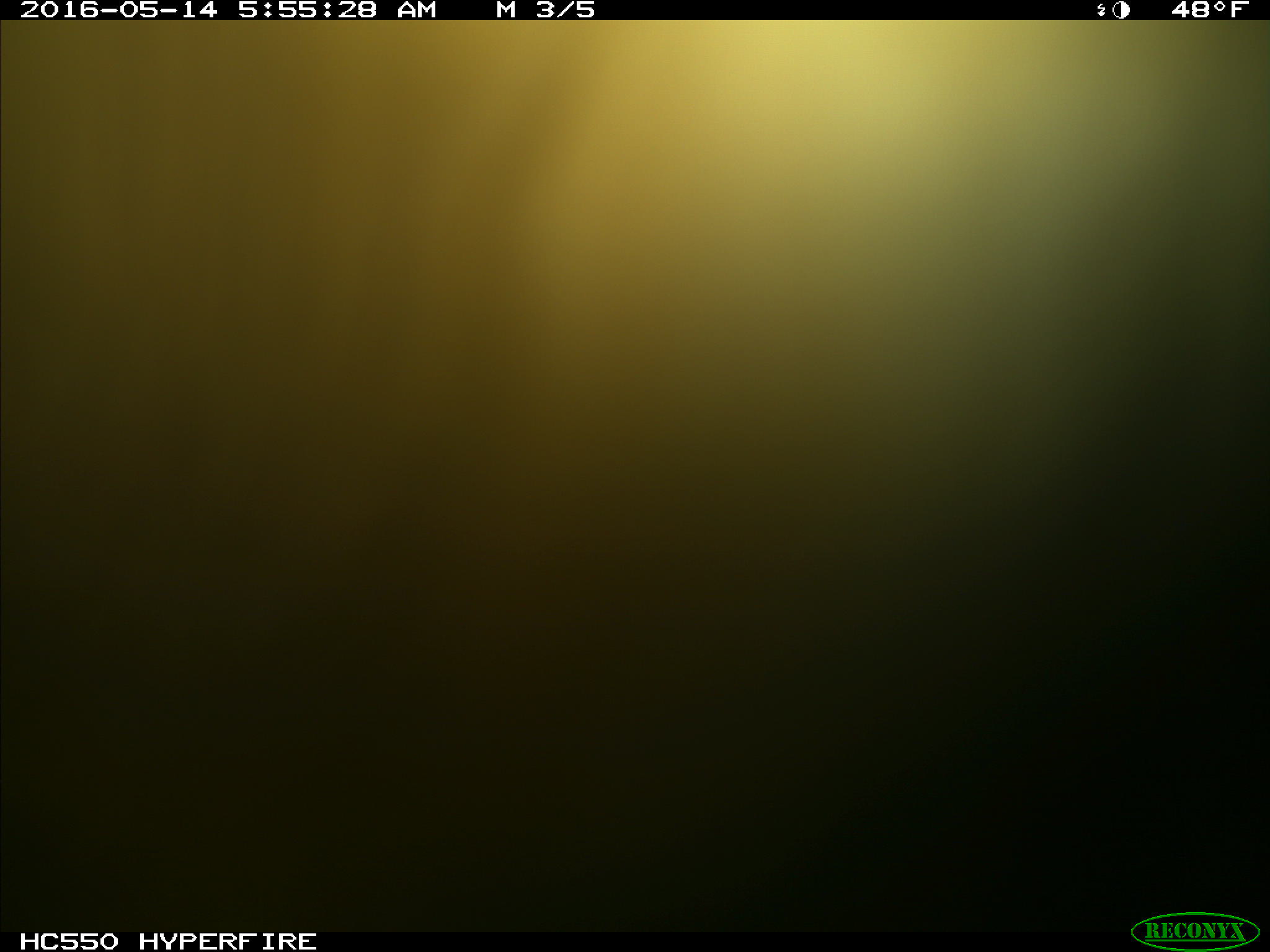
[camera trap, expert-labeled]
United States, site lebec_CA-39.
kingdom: Animalia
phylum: Chordata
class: Mammalia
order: Artiodactyla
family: Bovidae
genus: Bos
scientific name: Bos taurus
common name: domestic cow